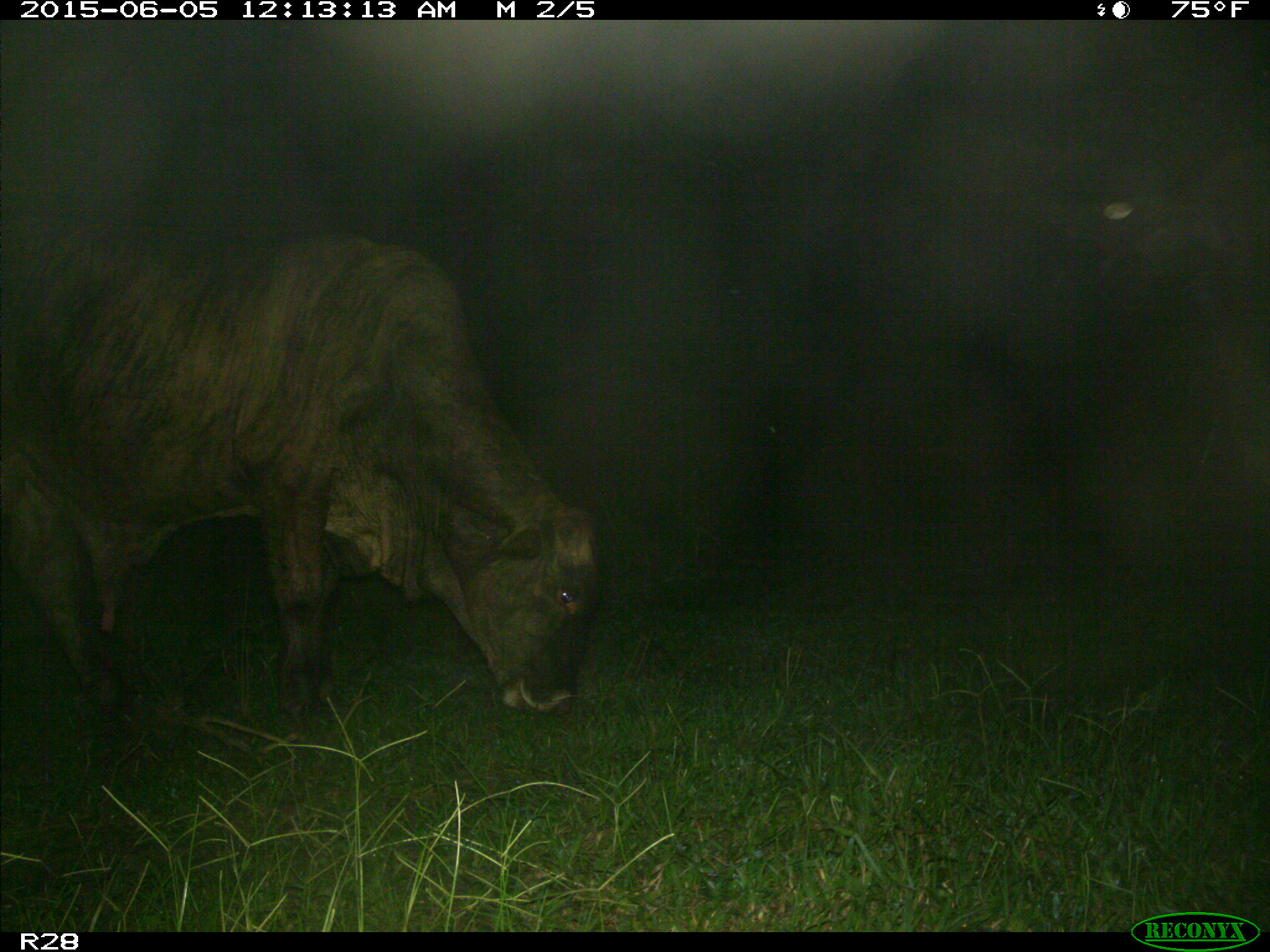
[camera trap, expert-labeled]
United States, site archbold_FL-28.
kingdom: Animalia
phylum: Chordata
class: Mammalia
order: Artiodactyla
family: Bovidae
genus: Bos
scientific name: Bos taurus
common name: domestic cow